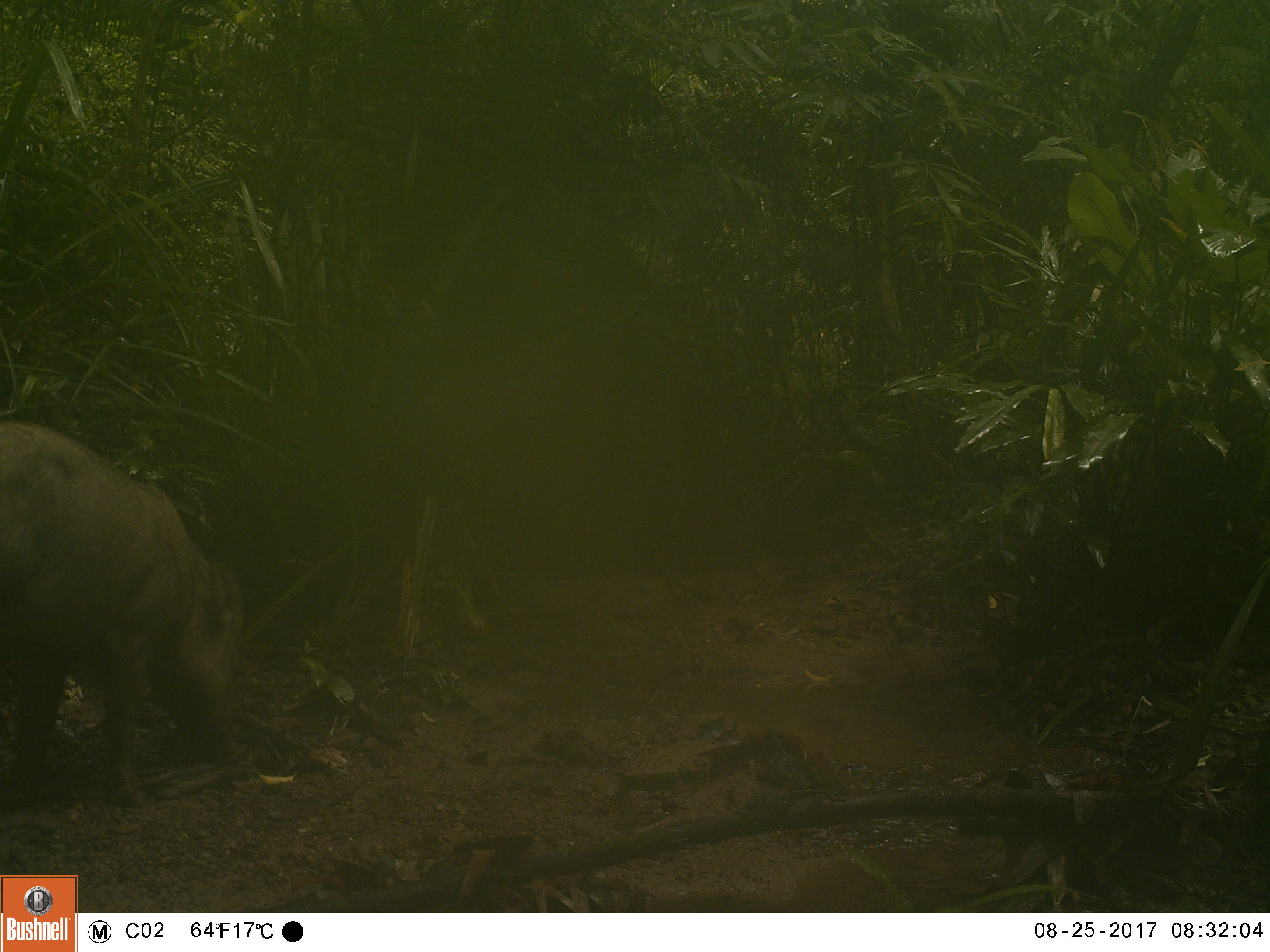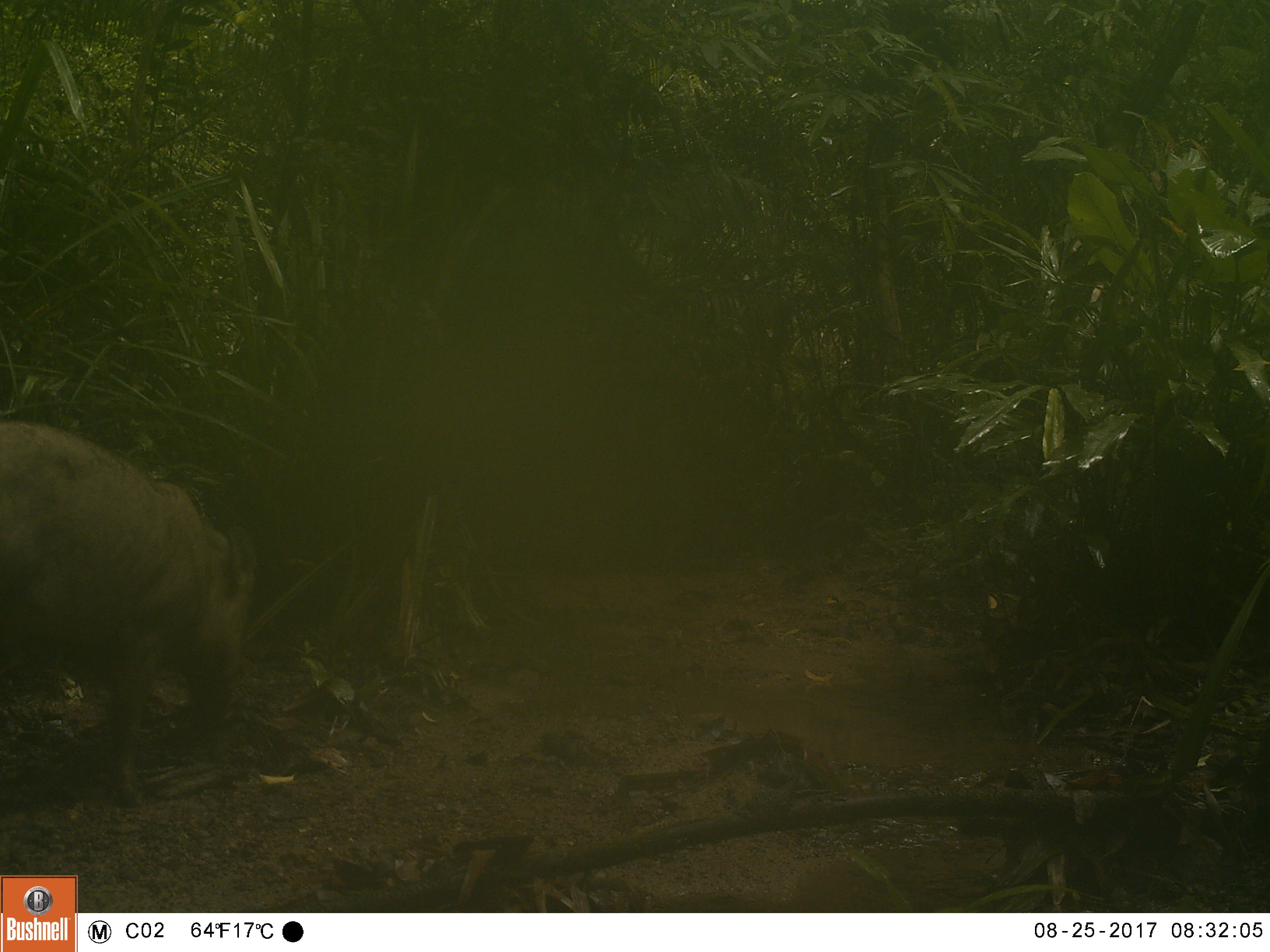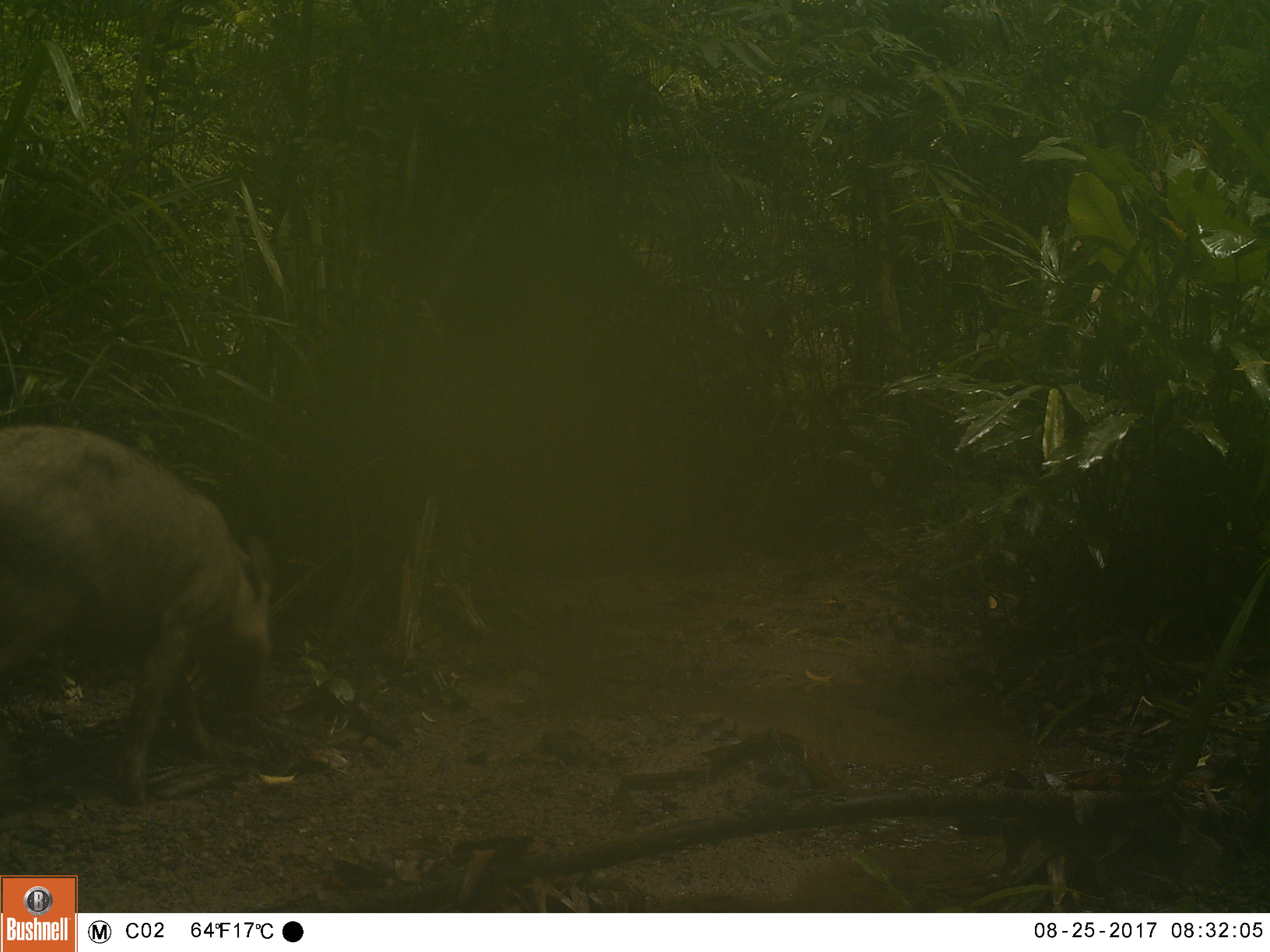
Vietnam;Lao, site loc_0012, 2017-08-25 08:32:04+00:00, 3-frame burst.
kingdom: Animalia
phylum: Chordata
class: Mammalia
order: Artiodactyla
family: Suidae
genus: Sus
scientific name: Sus scrofa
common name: eurasian wild pig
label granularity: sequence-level